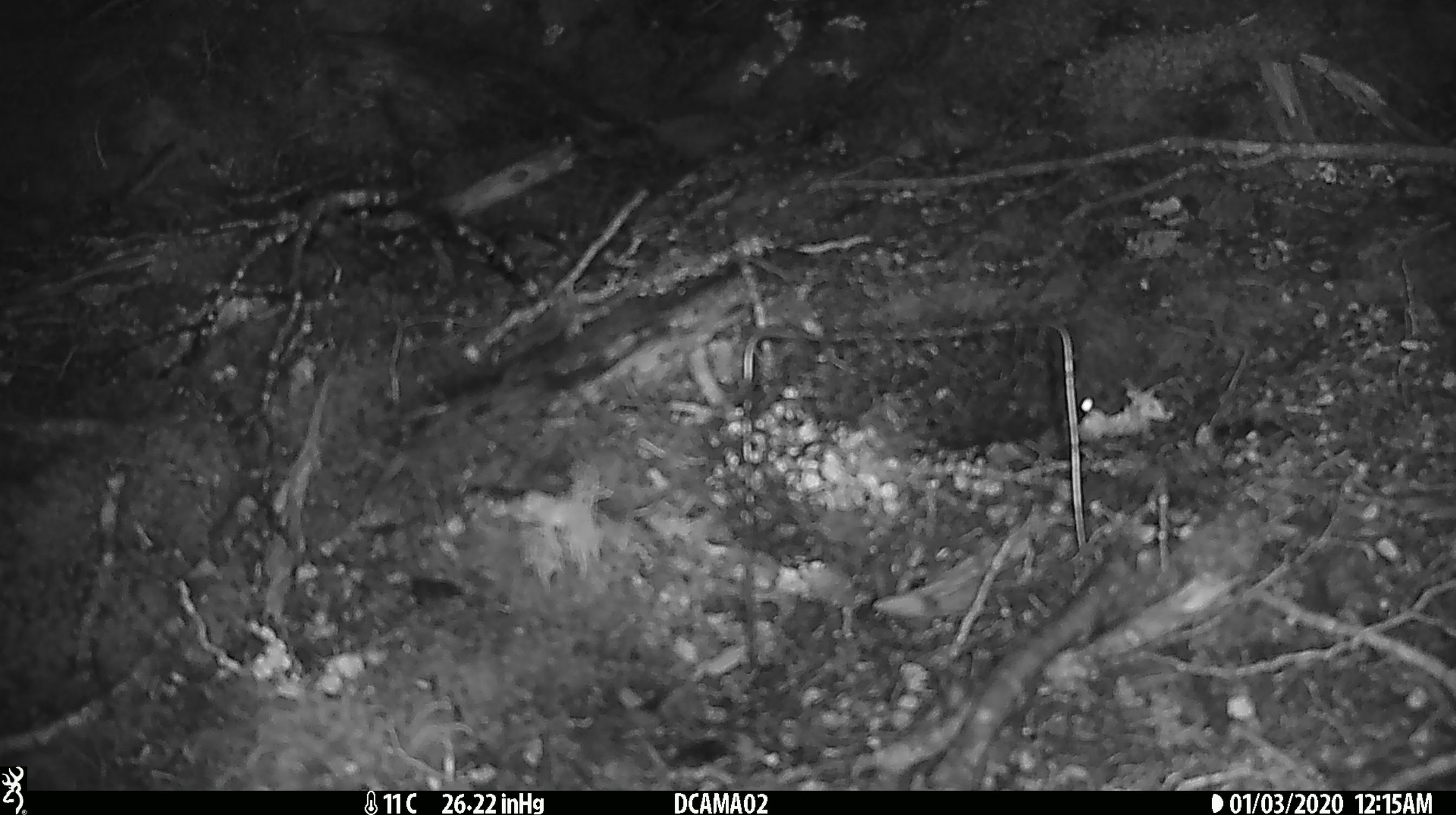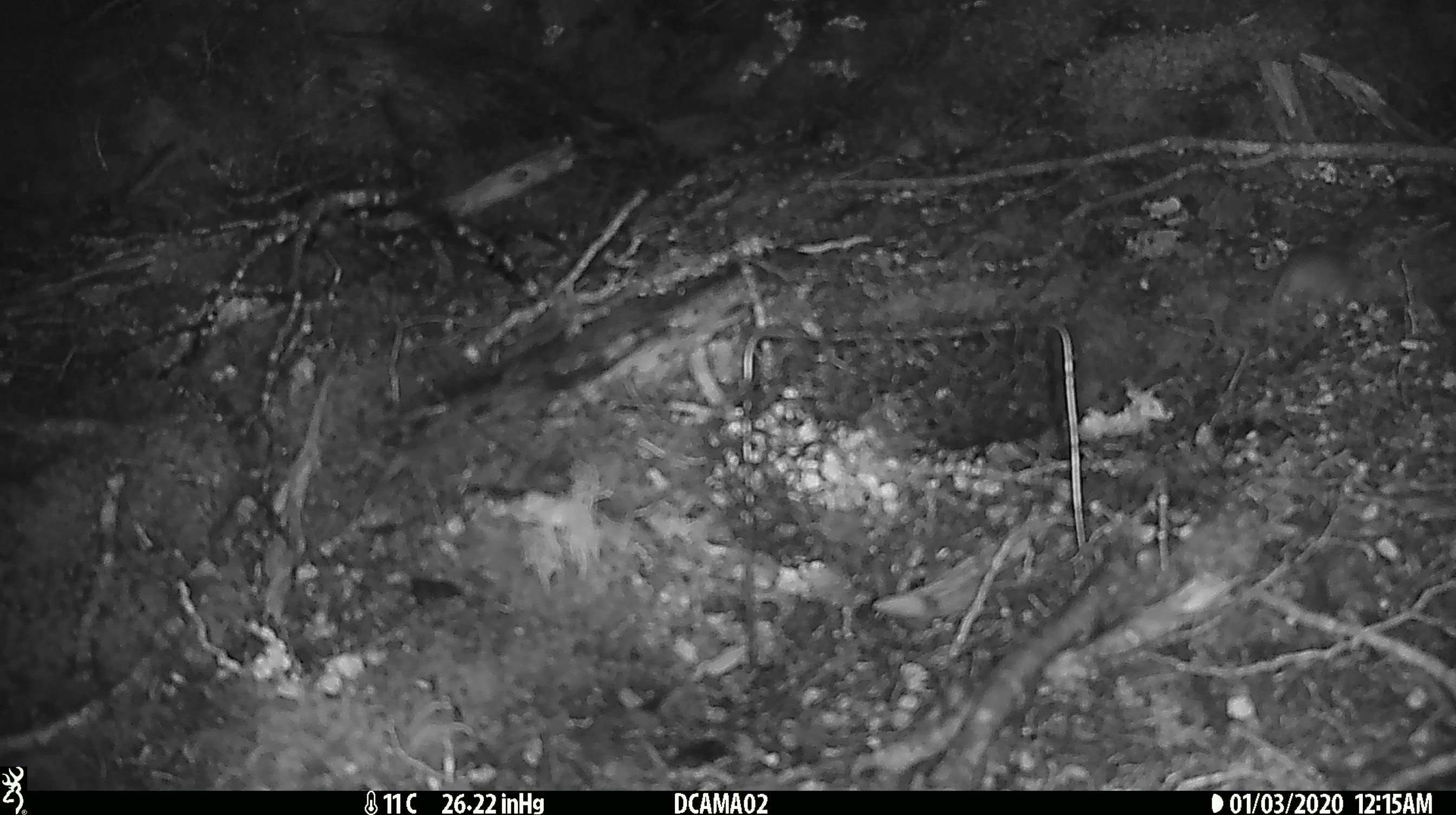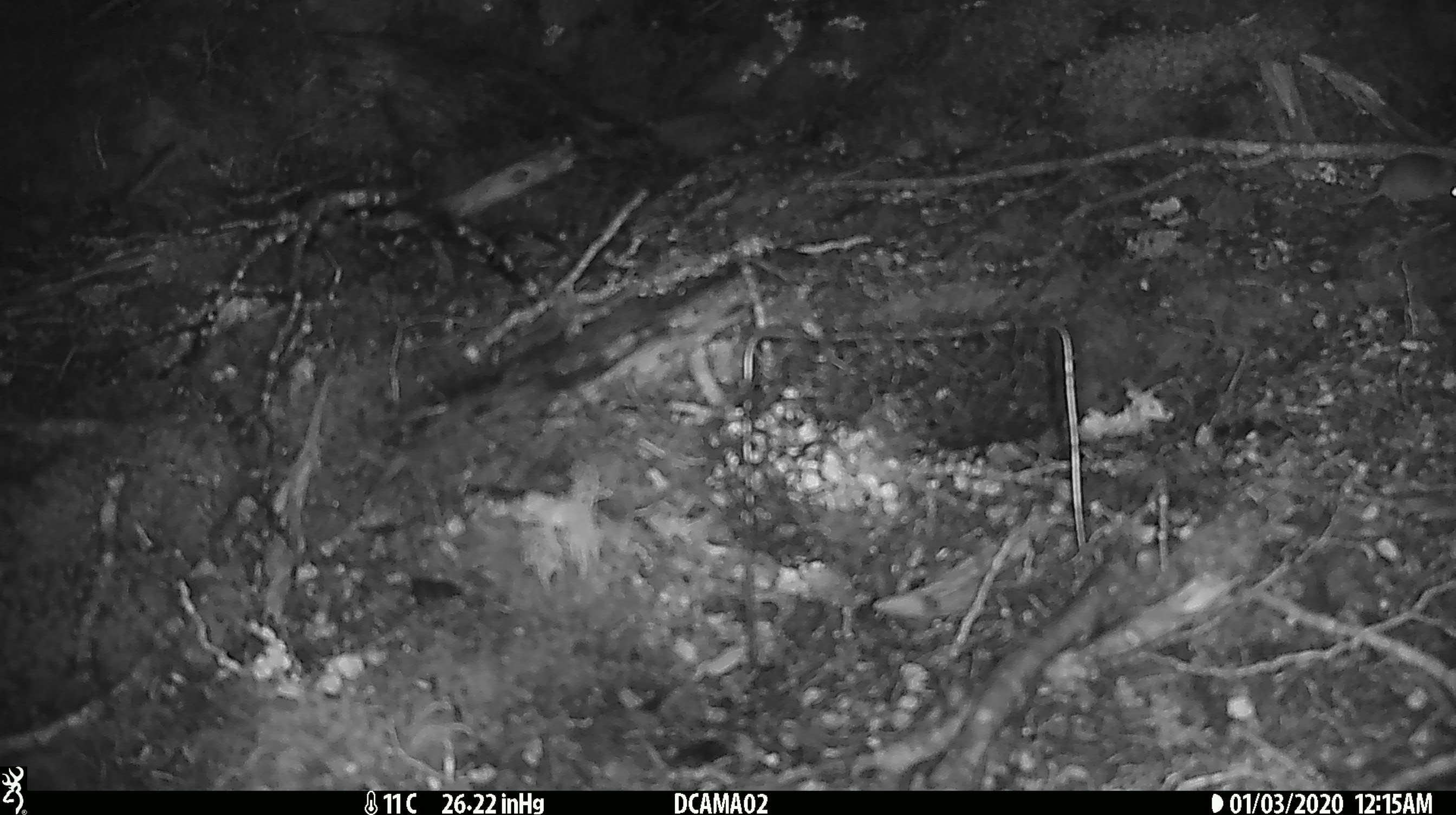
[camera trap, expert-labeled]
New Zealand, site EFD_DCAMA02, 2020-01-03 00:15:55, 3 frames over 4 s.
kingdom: Animalia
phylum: Chordata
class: Mammalia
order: Rodentia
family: Muridae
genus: Mus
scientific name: Mus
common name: mouse